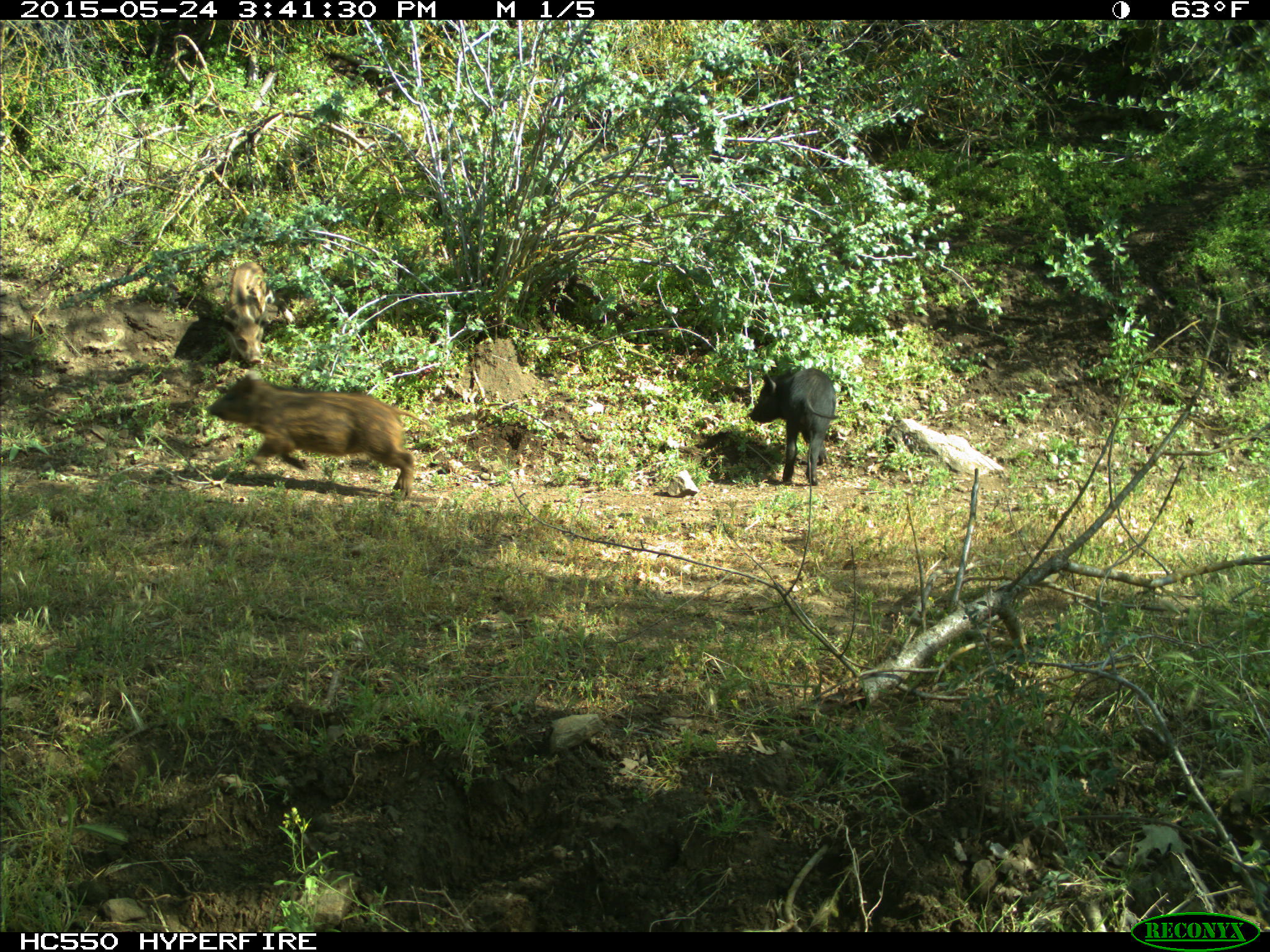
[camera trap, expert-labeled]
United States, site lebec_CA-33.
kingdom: Animalia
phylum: Chordata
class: Mammalia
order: Artiodactyla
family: Suidae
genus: Sus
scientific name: Sus scrofa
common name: wild boar